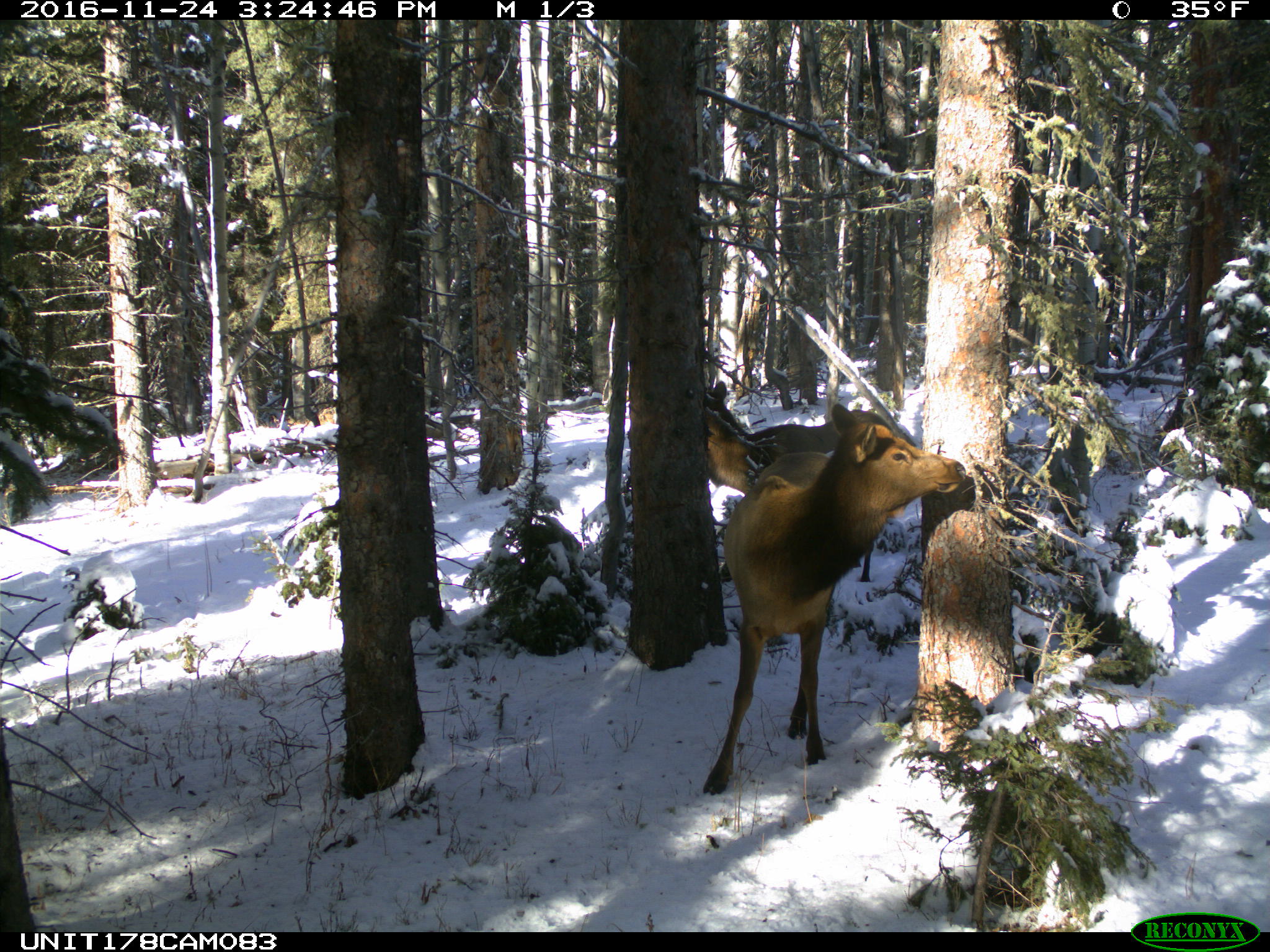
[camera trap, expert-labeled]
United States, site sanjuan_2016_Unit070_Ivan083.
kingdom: Animalia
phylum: Chordata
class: Mammalia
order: Artiodactyla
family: Cervidae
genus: Cervus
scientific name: Cervus elaphus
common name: red deer